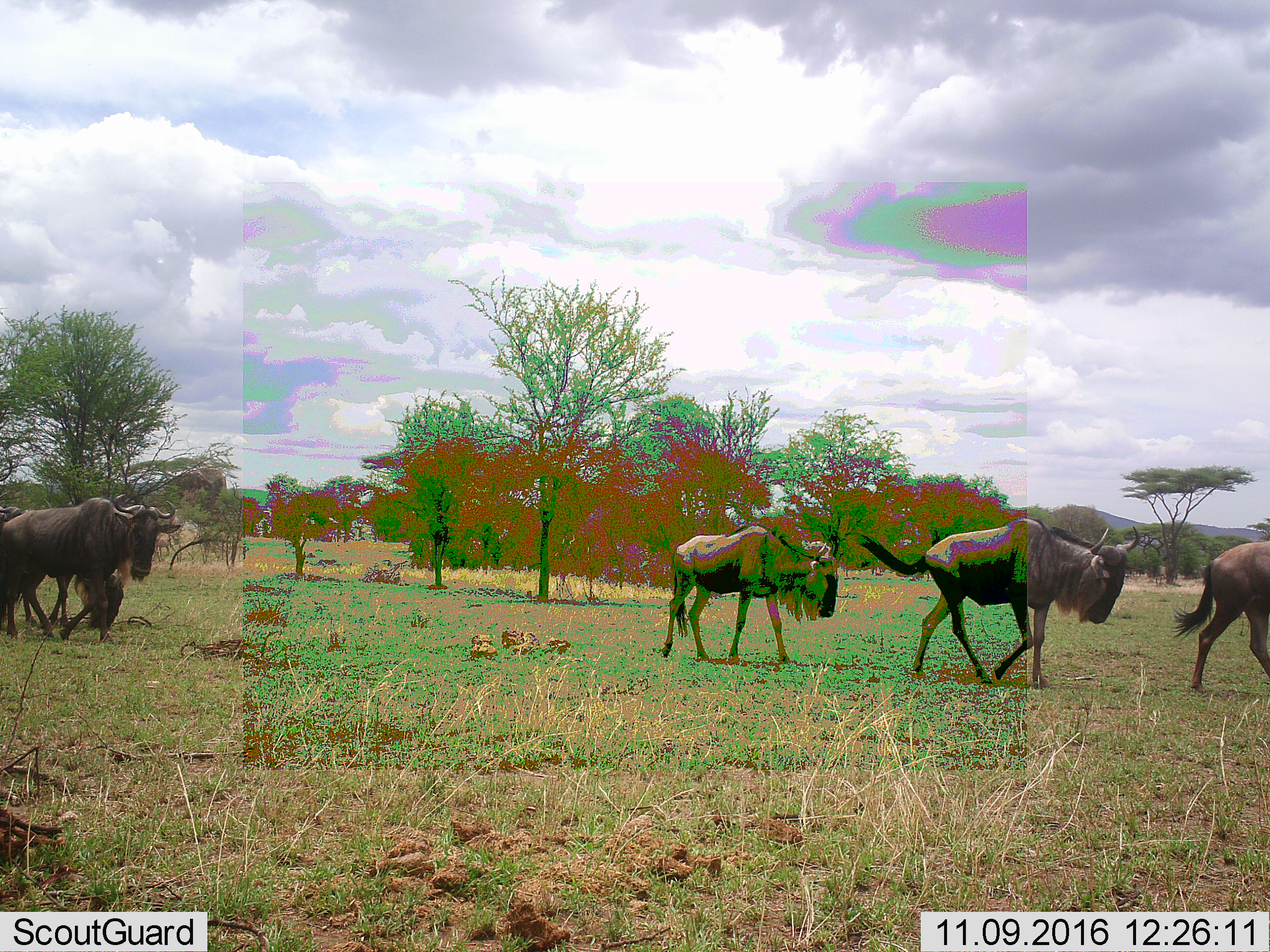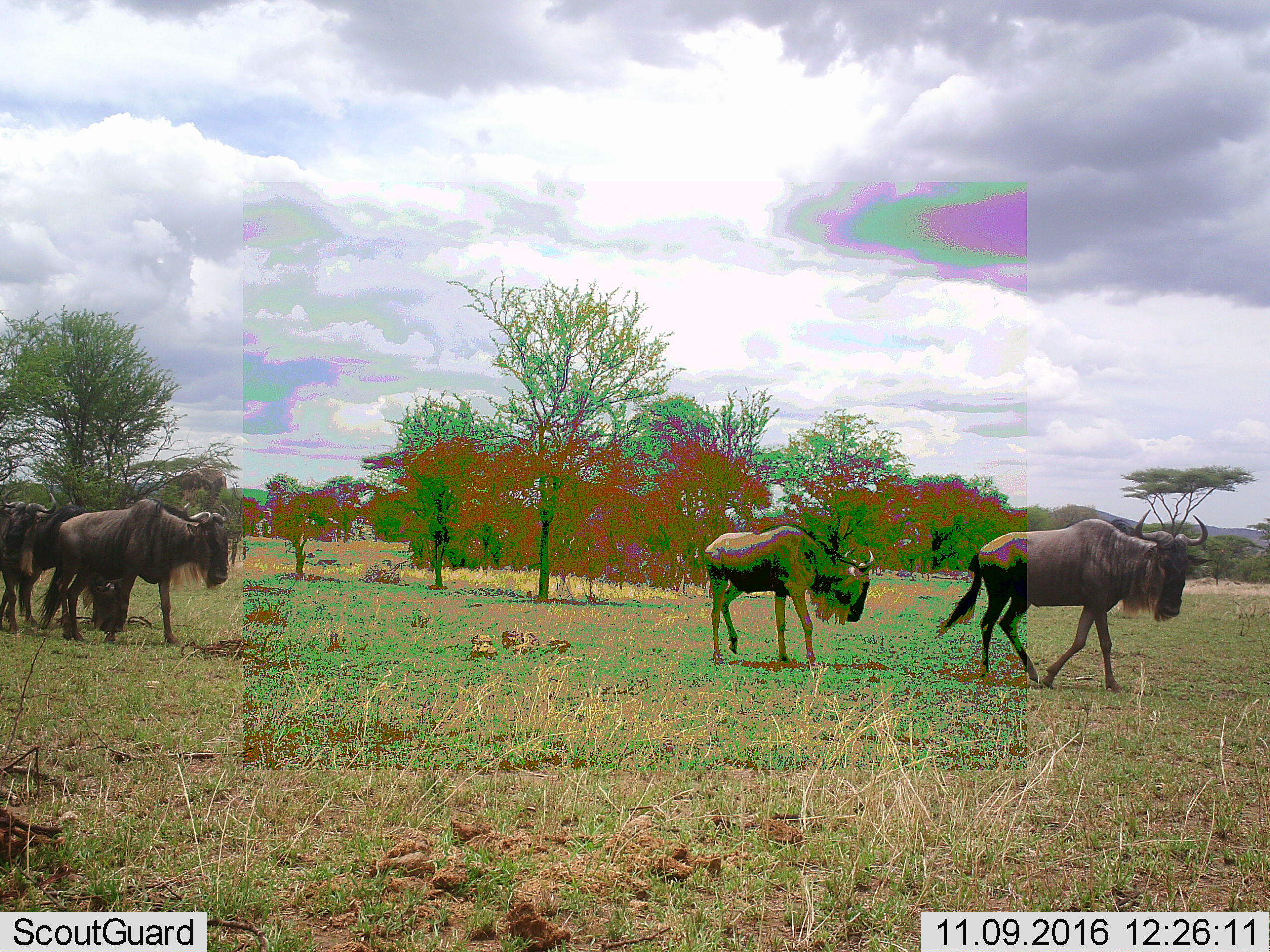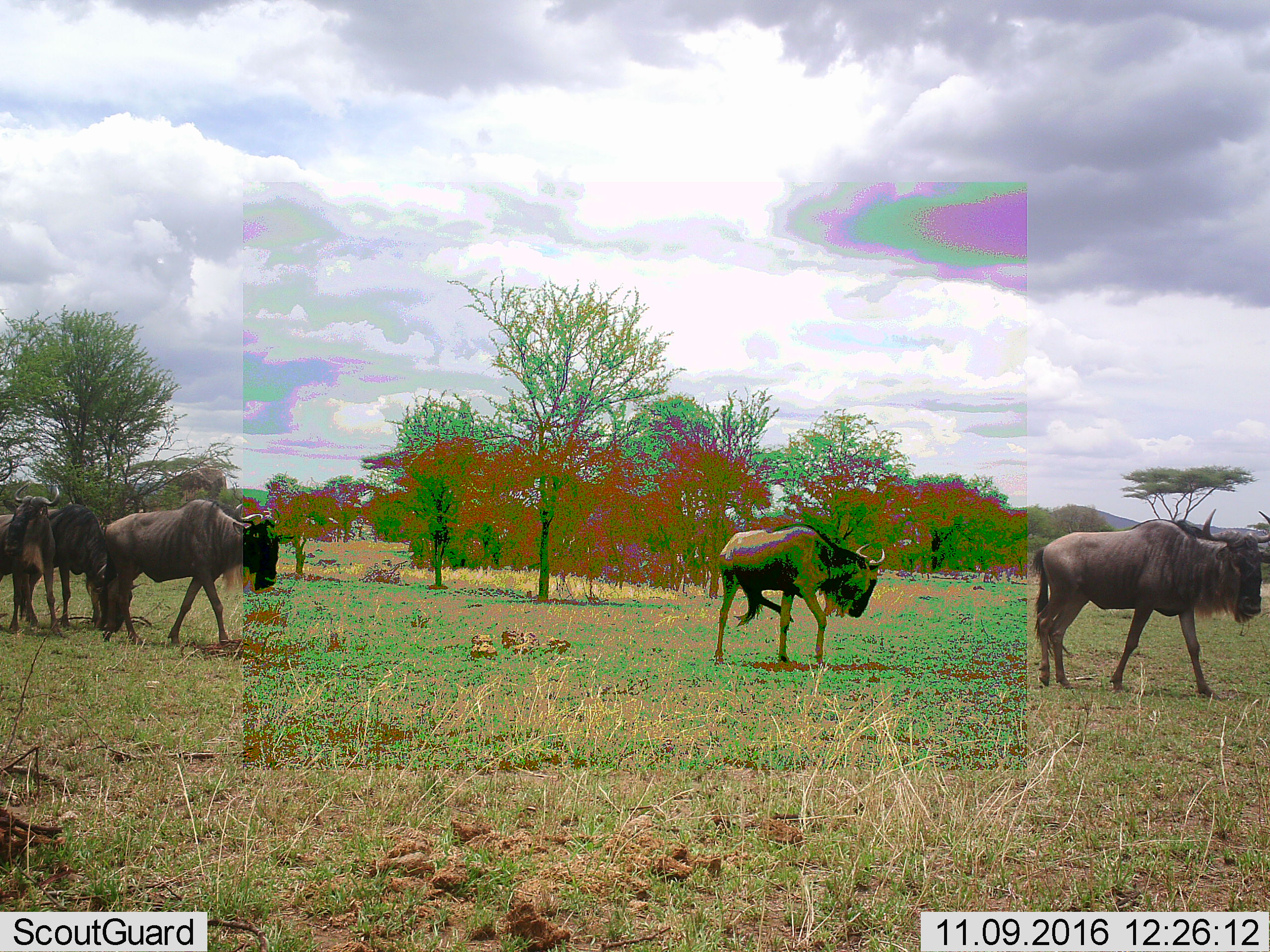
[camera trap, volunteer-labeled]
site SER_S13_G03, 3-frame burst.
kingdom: Animalia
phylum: Chordata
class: Mammalia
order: Artiodactyla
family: Bovidae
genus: Connochaetes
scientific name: Connochaetes taurinus taurinus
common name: blue wildebeest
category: wildebeestblue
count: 5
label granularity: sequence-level